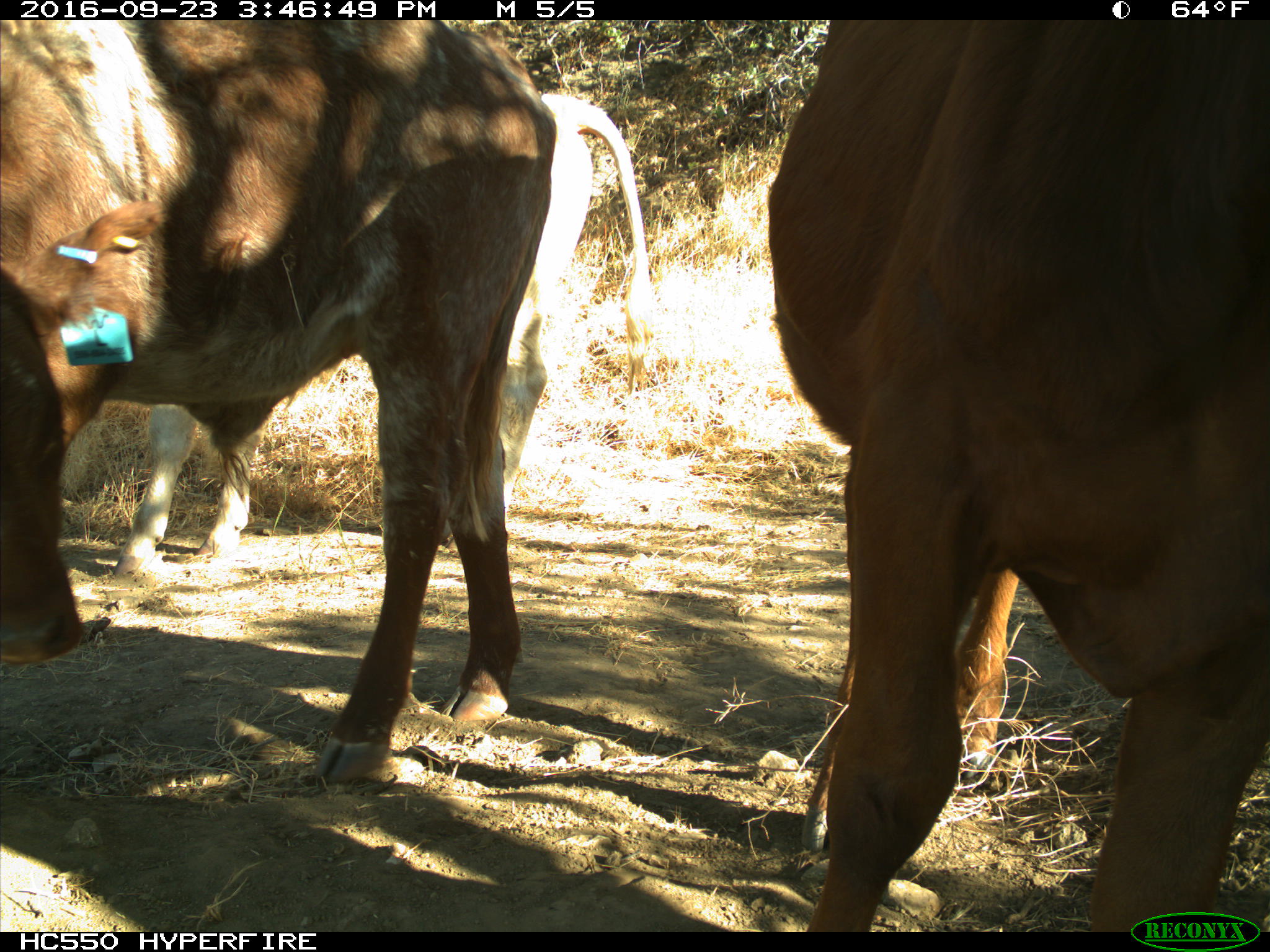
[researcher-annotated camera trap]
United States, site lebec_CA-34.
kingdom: Animalia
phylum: Chordata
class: Mammalia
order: Artiodactyla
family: Bovidae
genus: Bos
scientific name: Bos taurus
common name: domestic cow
Bos taurus (domestic cow).